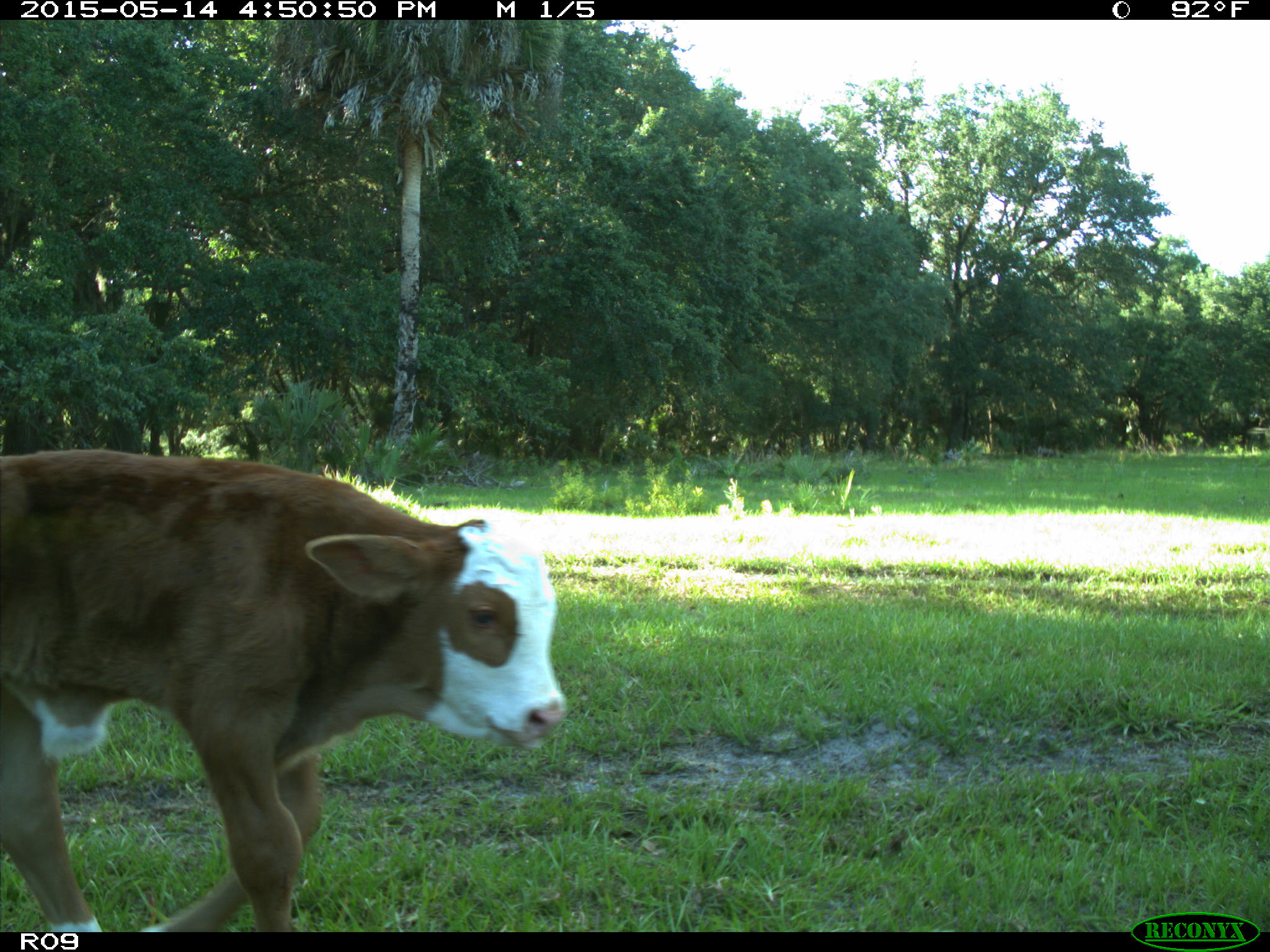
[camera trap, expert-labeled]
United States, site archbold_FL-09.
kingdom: Animalia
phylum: Chordata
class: Mammalia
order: Artiodactyla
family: Bovidae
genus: Bos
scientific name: Bos taurus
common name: domestic cow